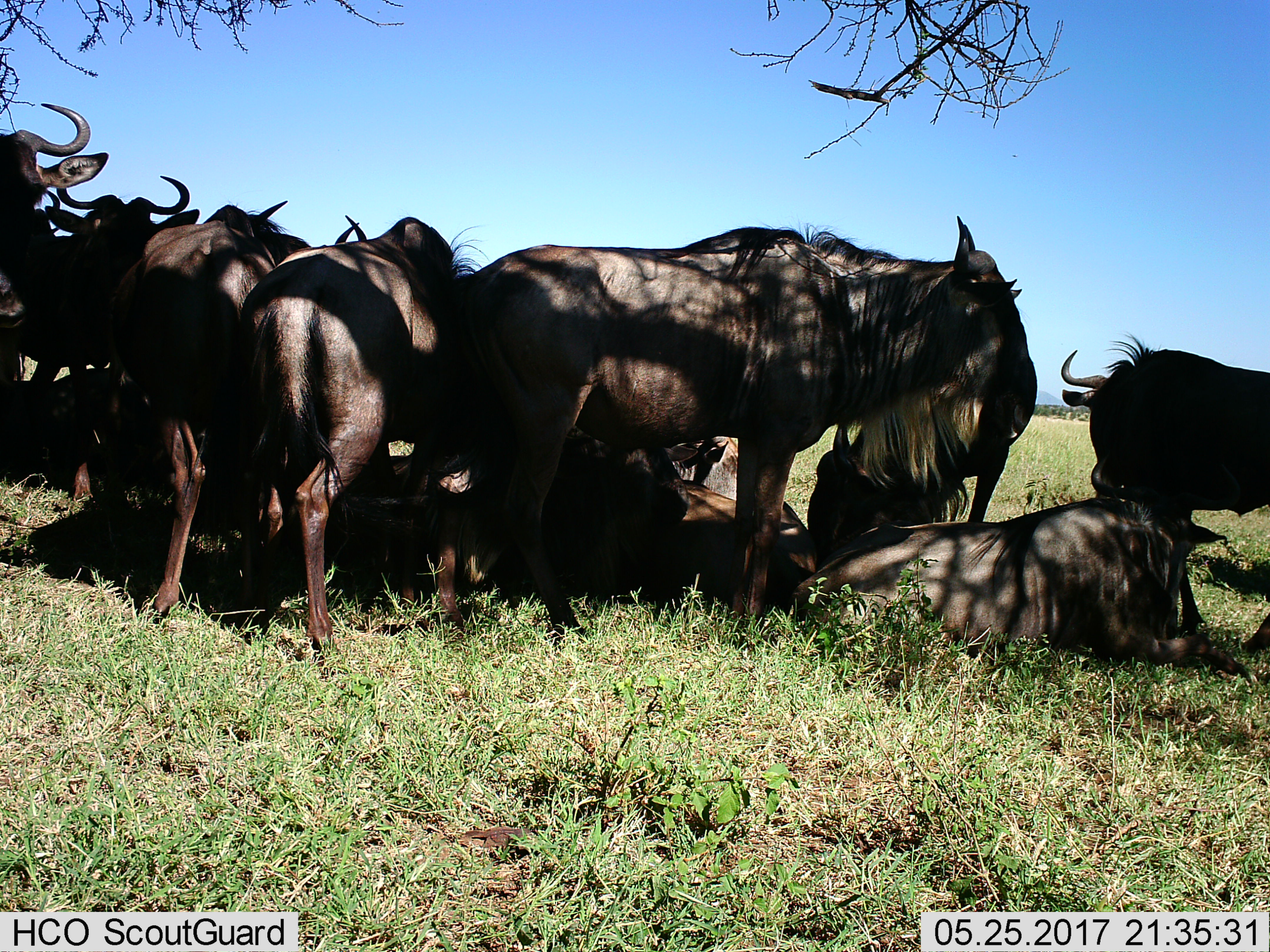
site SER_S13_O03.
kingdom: Animalia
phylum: Chordata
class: Mammalia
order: Artiodactyla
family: Bovidae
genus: Connochaetes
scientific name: Connochaetes taurinus taurinus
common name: blue wildebeest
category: wildebeestblue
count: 11-50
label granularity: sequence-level